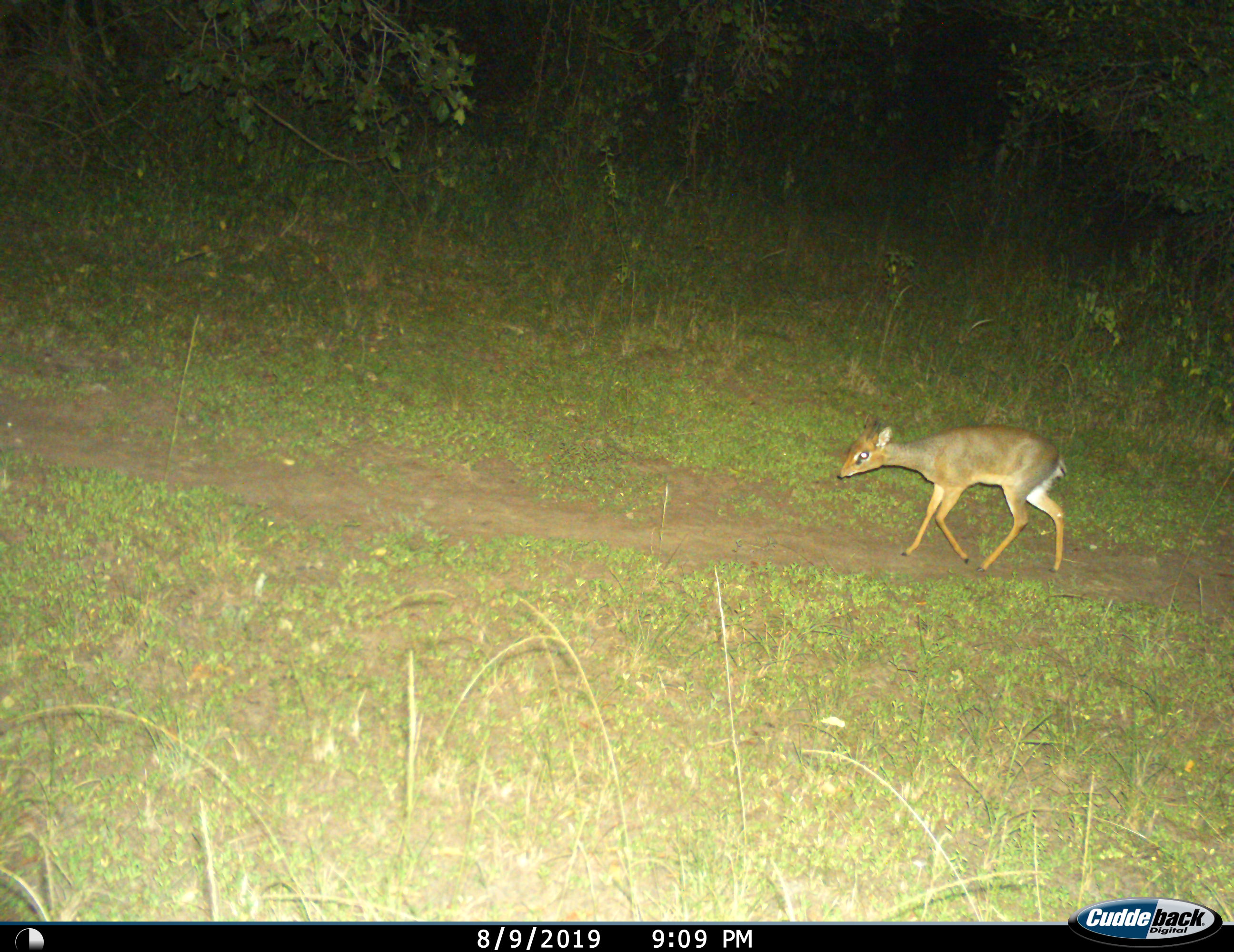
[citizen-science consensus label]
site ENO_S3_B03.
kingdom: Animalia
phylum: Chordata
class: Mammalia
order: Artiodactyla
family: Bovidae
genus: Madoqua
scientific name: Madoqua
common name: dik-dik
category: dikdik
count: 1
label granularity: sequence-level